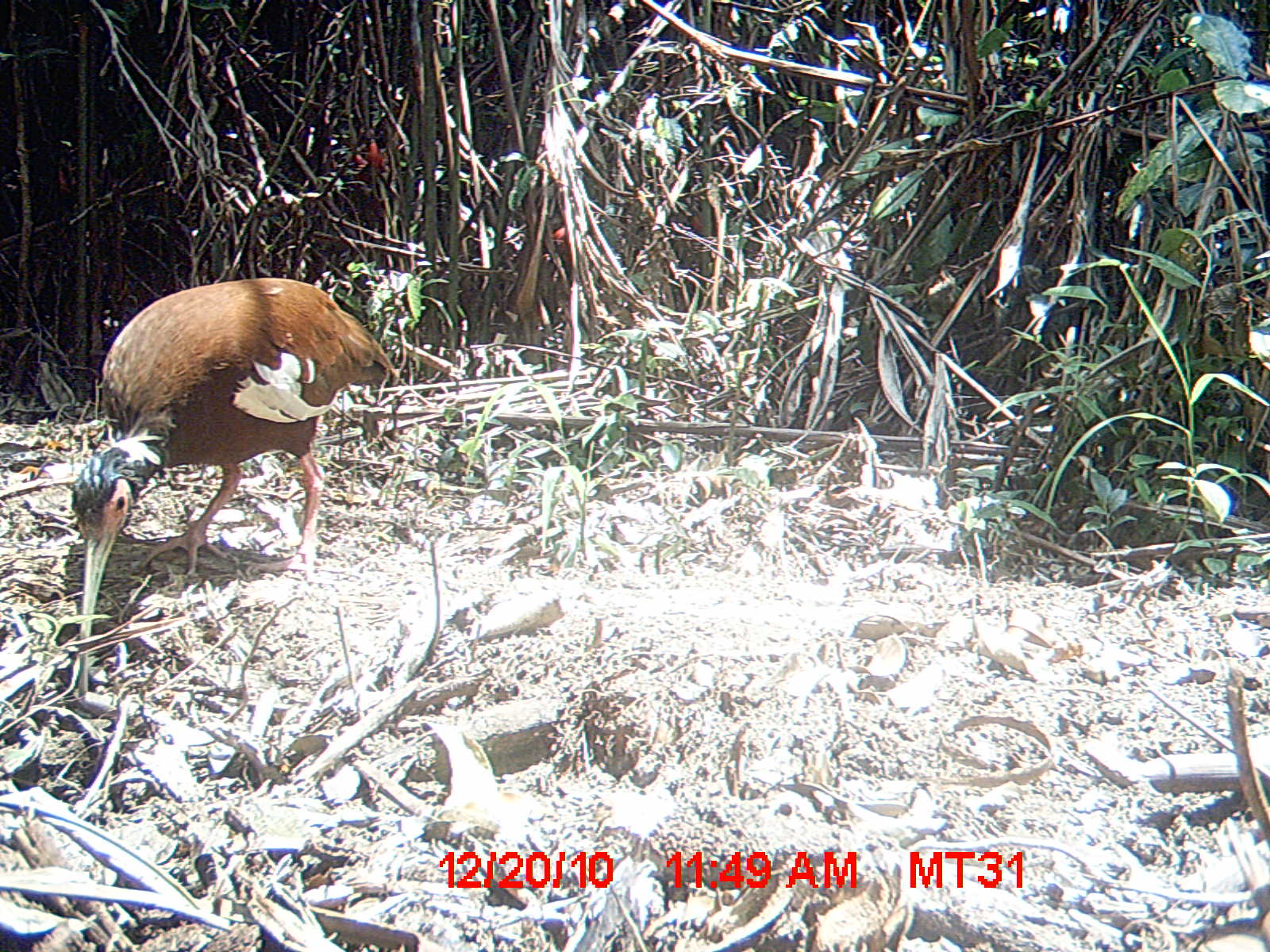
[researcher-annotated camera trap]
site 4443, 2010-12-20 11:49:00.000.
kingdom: Animalia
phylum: Chordata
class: Aves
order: Pelecaniformes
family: Threskiornithidae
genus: Lophotibis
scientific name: Lophotibis cristata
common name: madagascan ibis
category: lophotibis cristataa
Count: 1.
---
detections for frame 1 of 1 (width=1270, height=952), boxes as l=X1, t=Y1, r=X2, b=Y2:
lophotibis cristataa: l=68, t=276, r=394, b=695